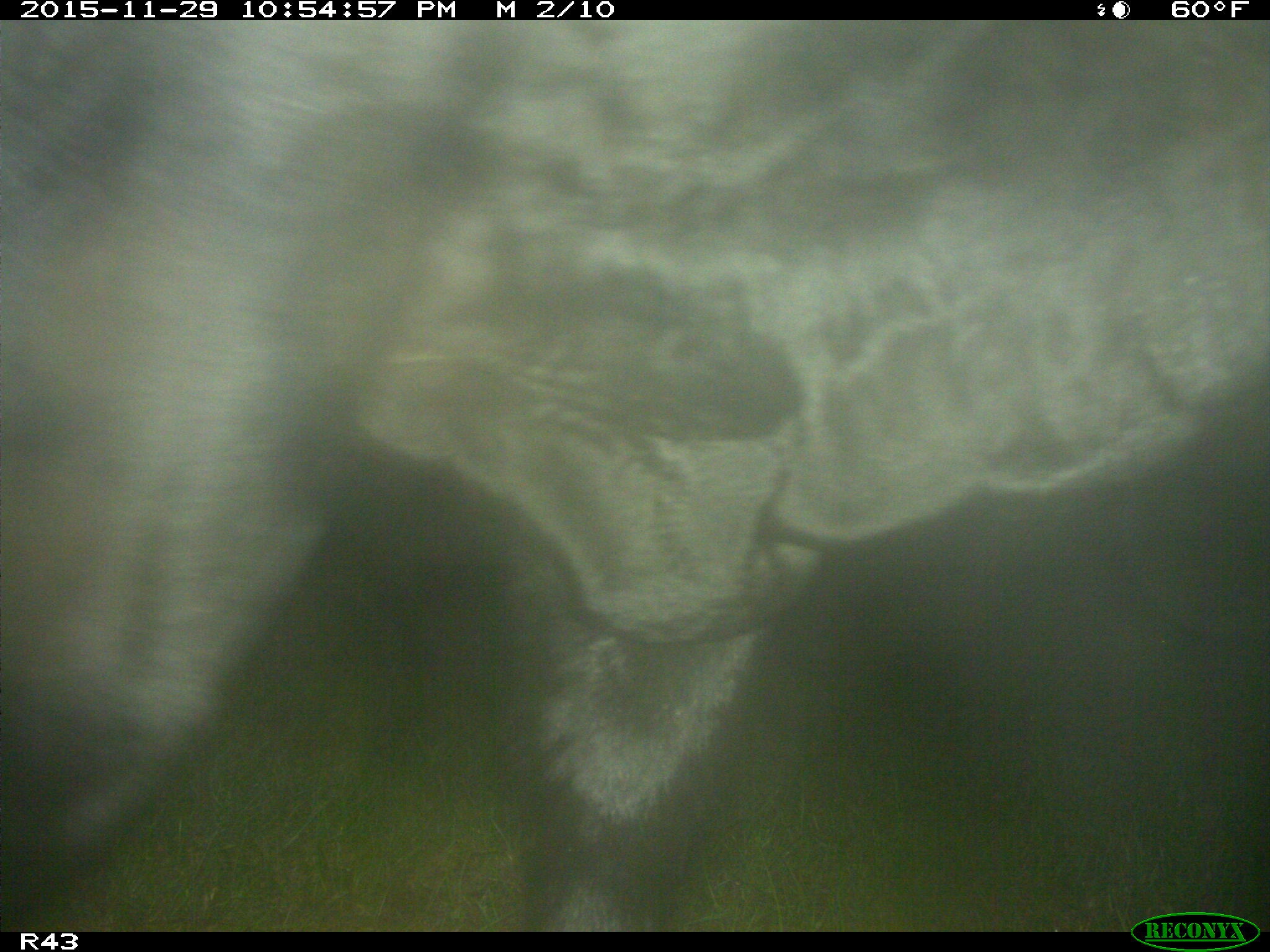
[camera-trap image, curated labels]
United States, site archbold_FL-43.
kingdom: Animalia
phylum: Chordata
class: Mammalia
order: Artiodactyla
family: Bovidae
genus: Bos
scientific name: Bos taurus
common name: domestic cow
Bos taurus (domestic cow).